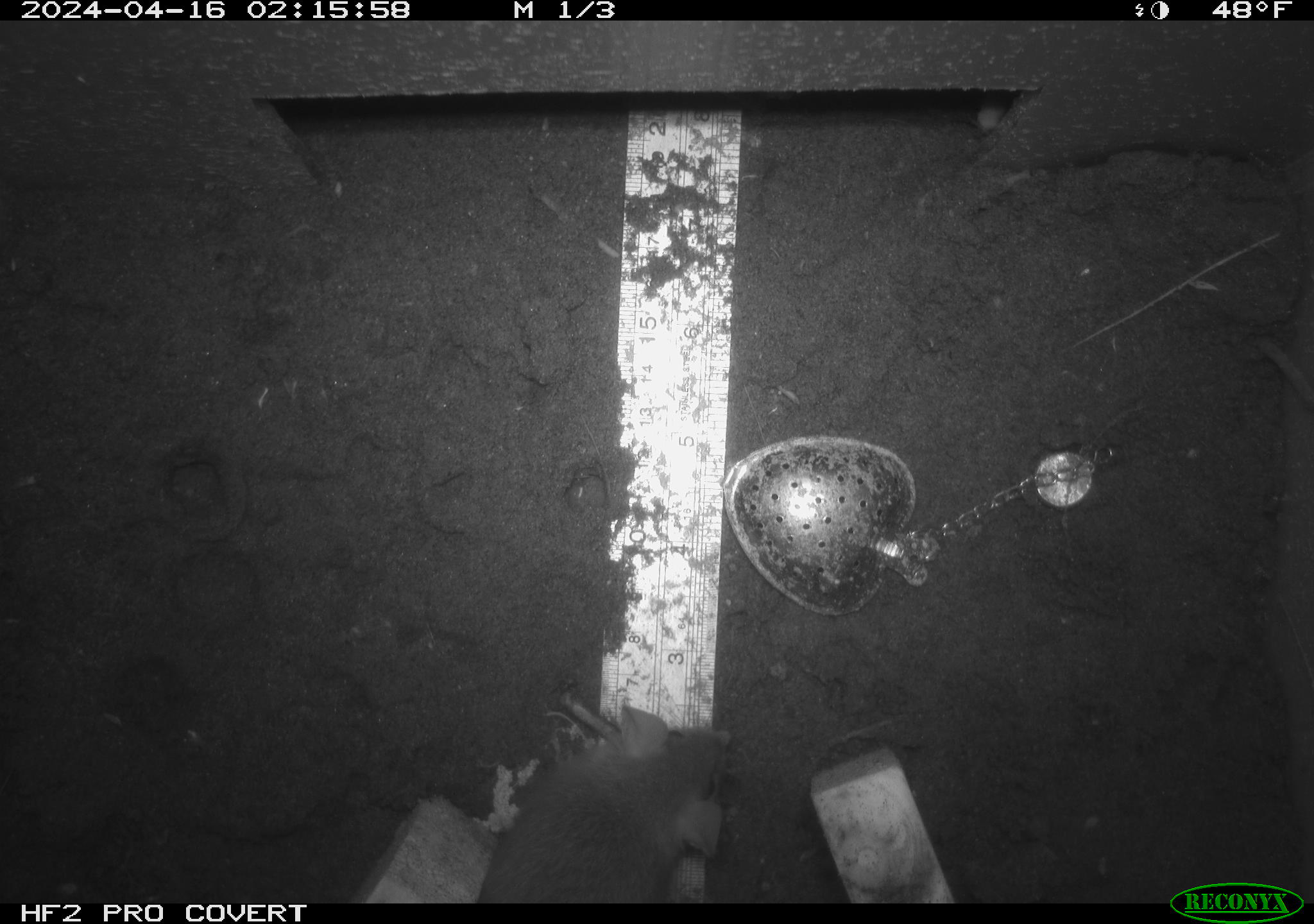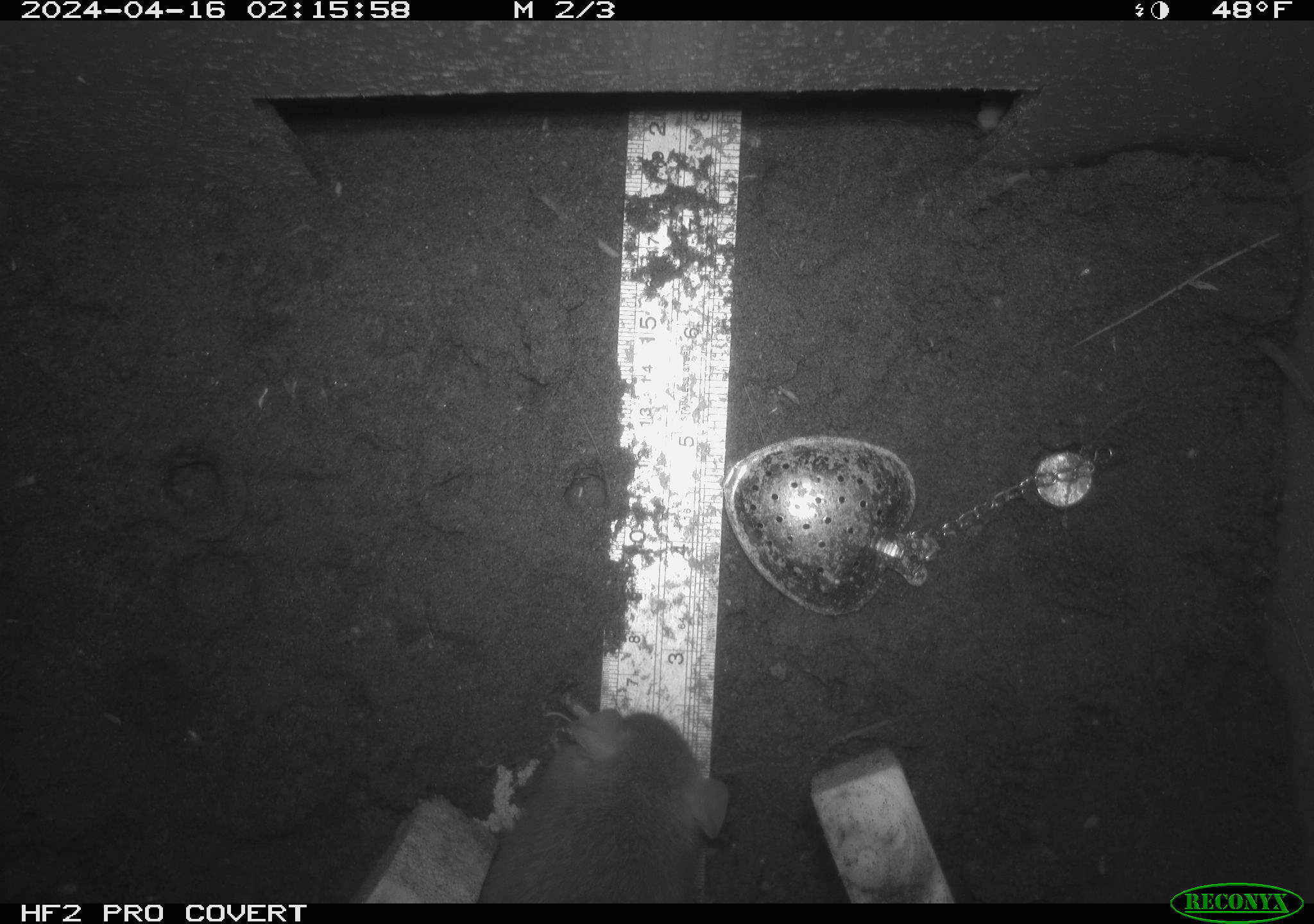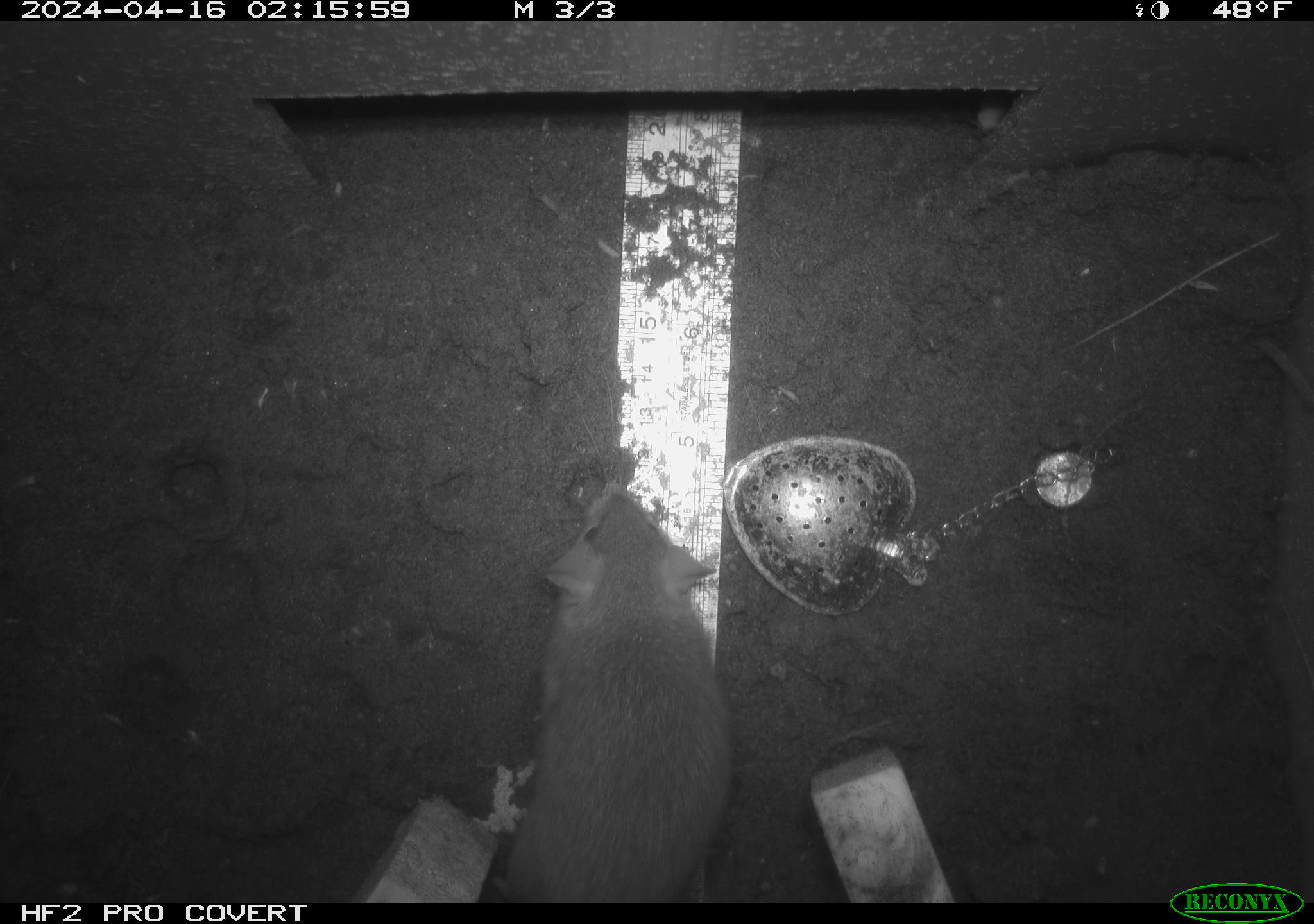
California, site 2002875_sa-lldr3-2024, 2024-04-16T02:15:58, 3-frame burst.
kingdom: Animalia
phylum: Chordata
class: Mammalia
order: Rodentia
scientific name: Rodentia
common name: rodent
Rodent (Rodentia).